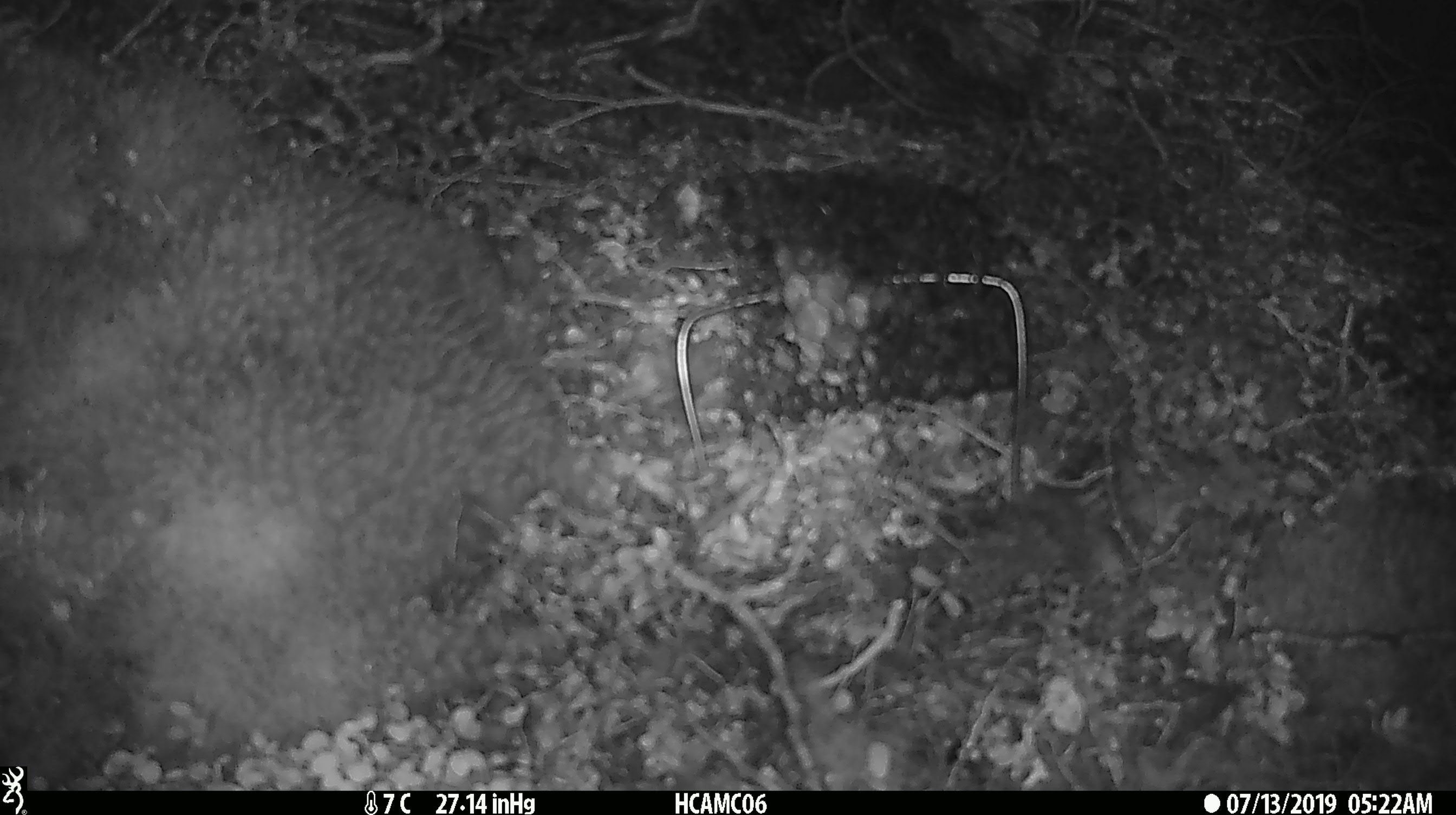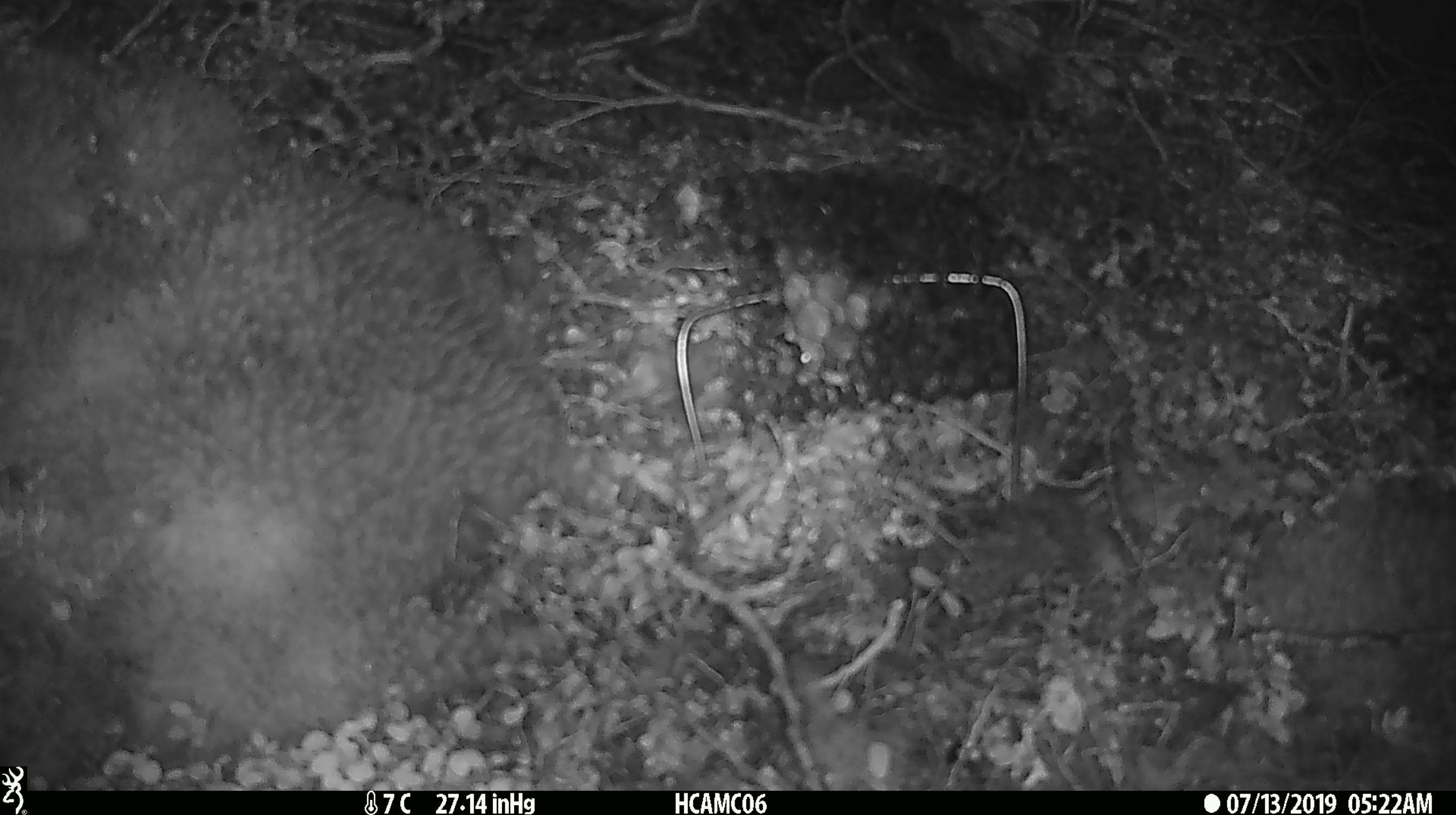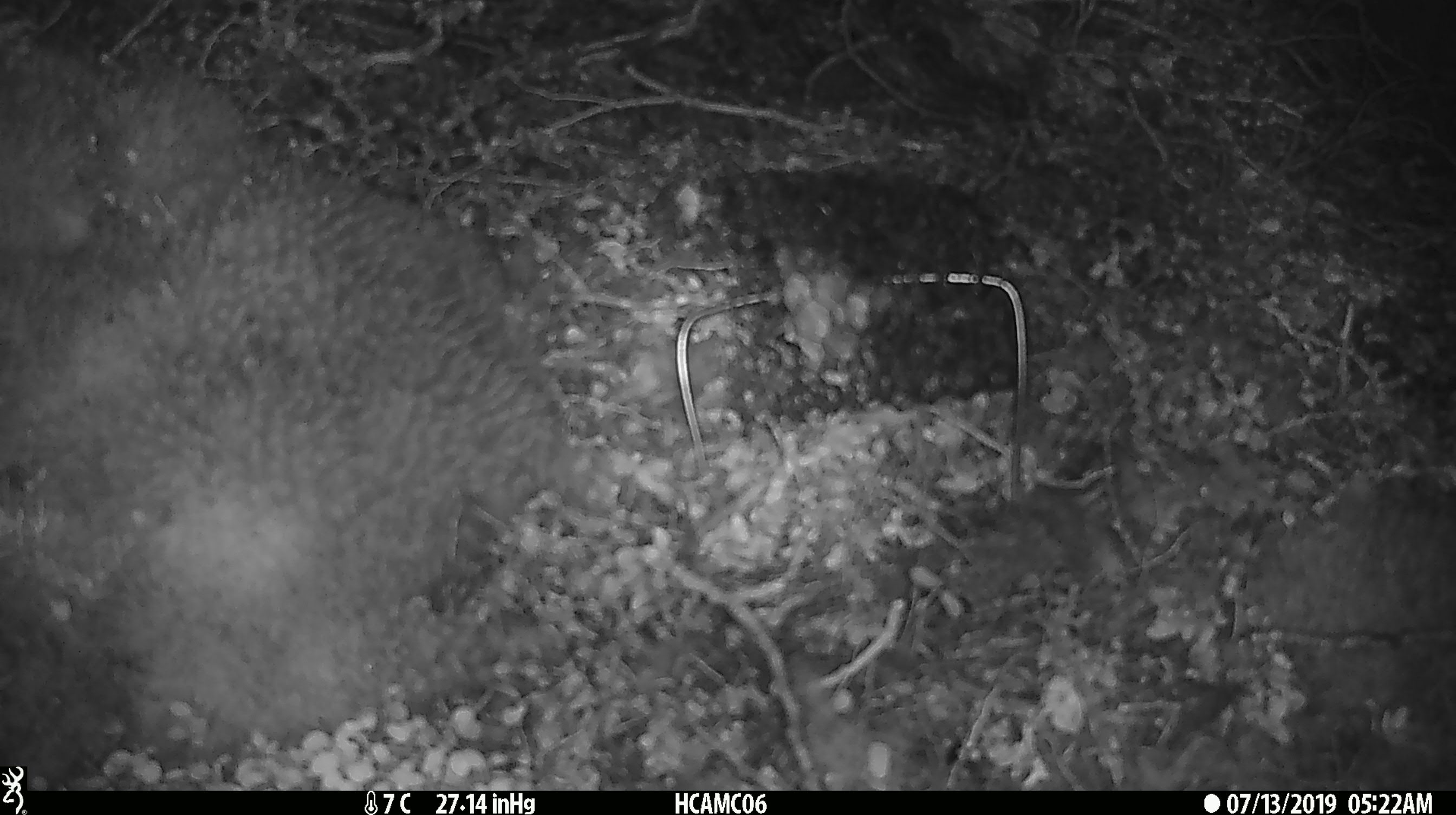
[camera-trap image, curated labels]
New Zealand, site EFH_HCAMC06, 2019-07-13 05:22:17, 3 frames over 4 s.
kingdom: Animalia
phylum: Chordata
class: Mammalia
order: Rodentia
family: Muridae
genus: Mus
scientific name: Mus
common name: mouse